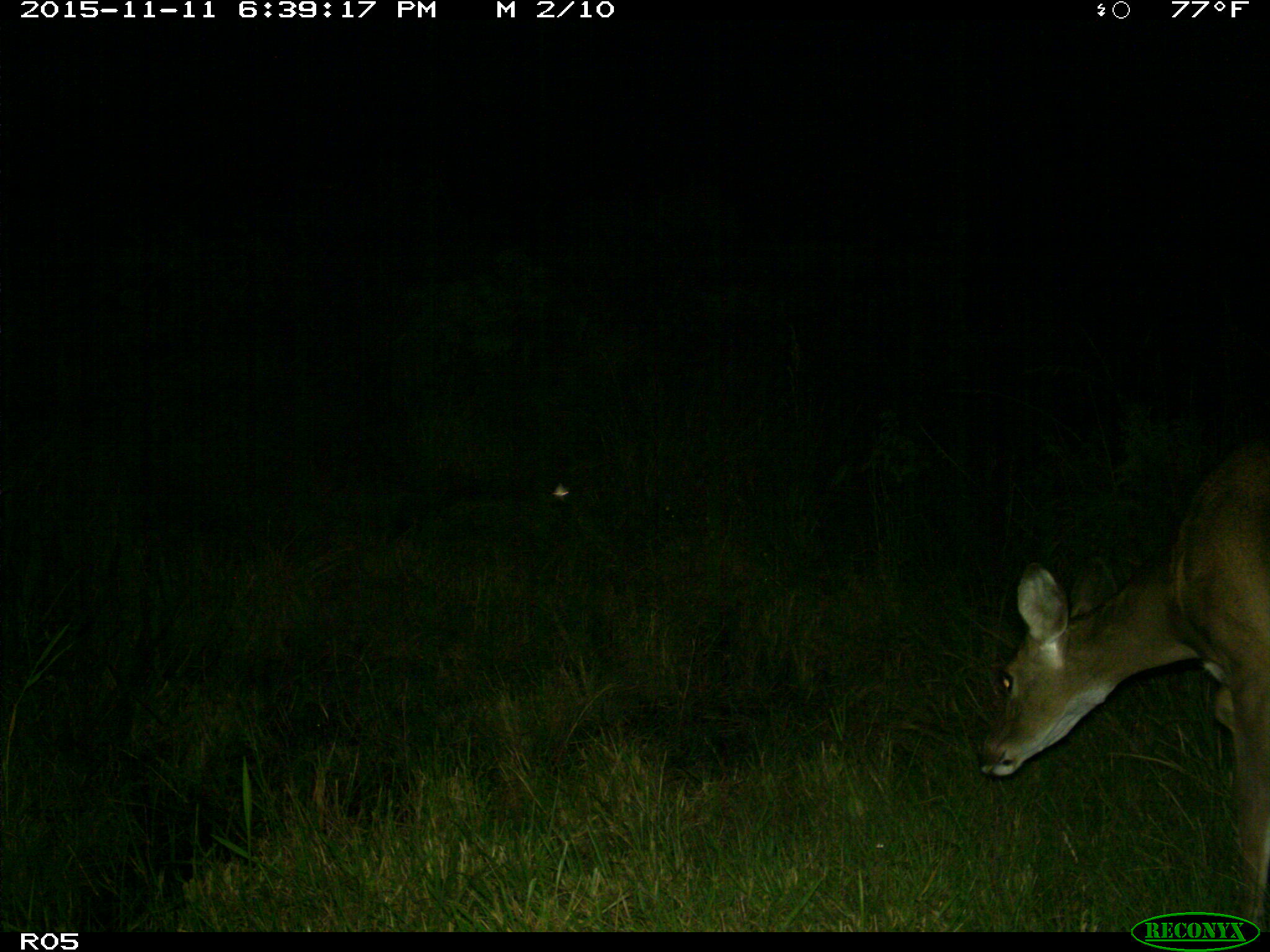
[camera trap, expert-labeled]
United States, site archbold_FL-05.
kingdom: Animalia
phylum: Chordata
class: Mammalia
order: Artiodactyla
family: Cervidae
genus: Odocoileus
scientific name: Odocoileus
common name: deer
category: unidentified deer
Unidentified deer (deer) (Odocoileus).